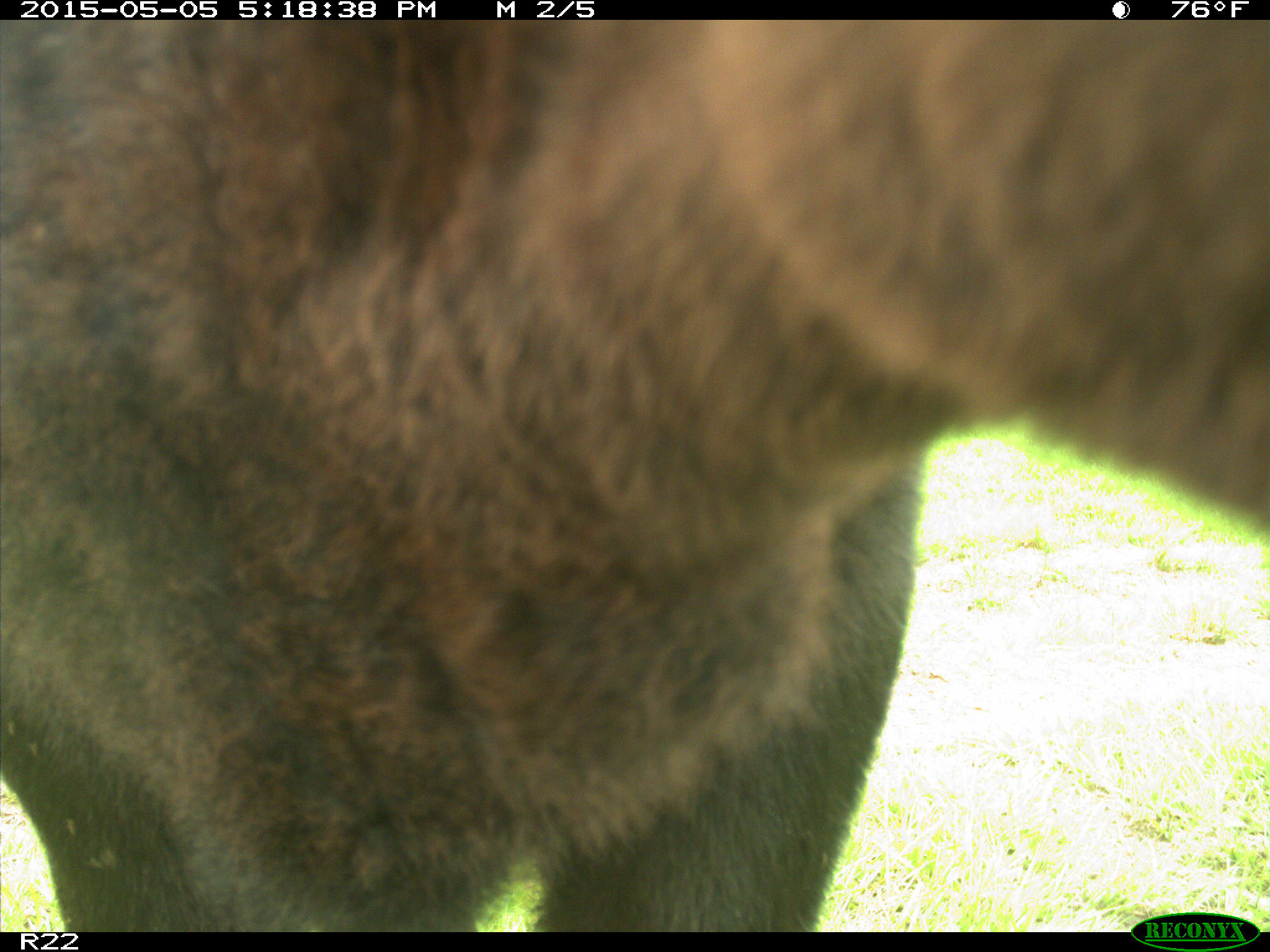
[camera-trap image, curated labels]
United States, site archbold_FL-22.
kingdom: Animalia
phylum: Chordata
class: Mammalia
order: Artiodactyla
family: Bovidae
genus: Bos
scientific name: Bos taurus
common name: domestic cow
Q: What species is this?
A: Bos taurus (domestic cow).